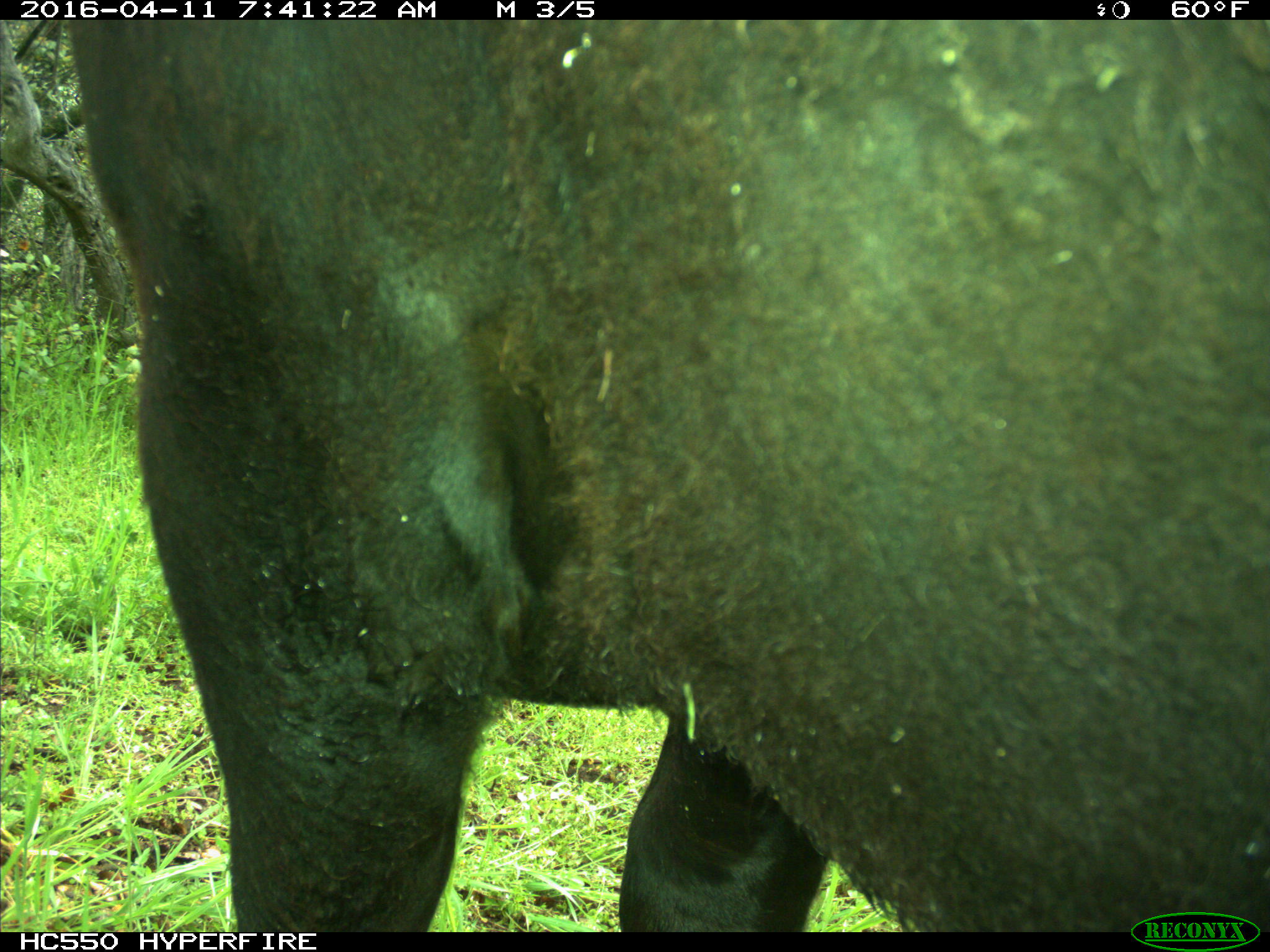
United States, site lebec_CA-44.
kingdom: Animalia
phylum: Chordata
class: Mammalia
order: Artiodactyla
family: Bovidae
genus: Bos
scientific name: Bos taurus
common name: domestic cow